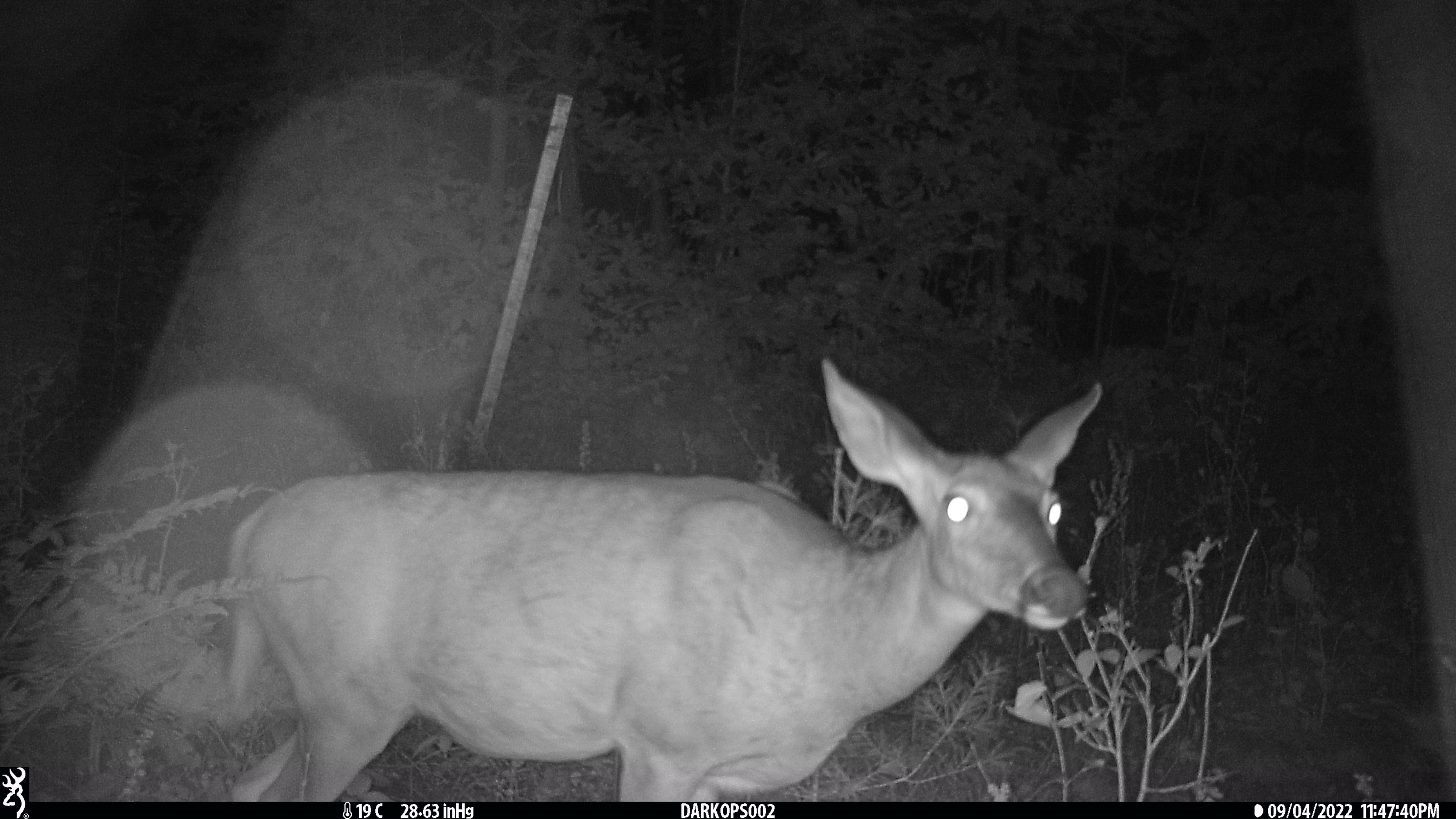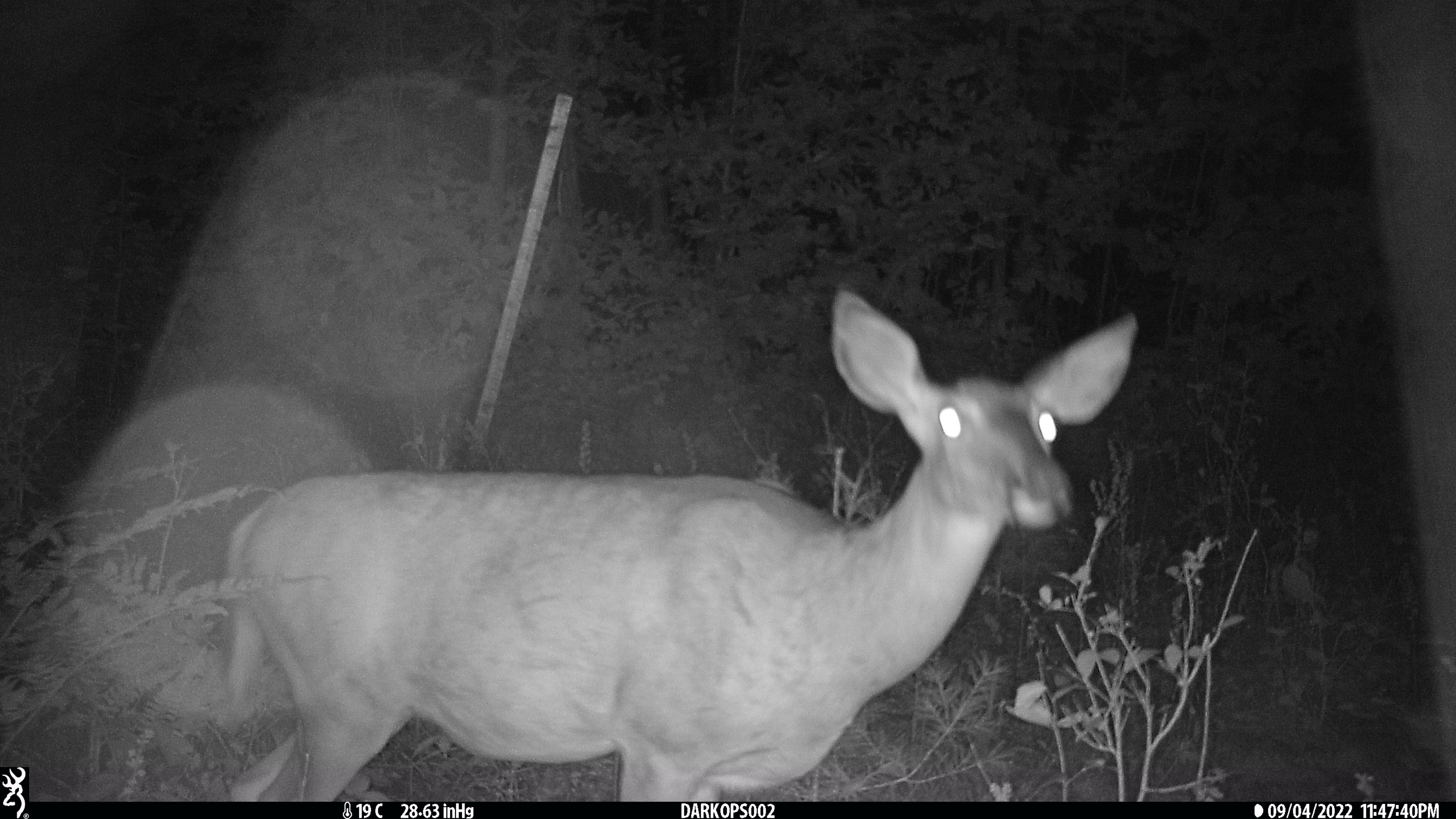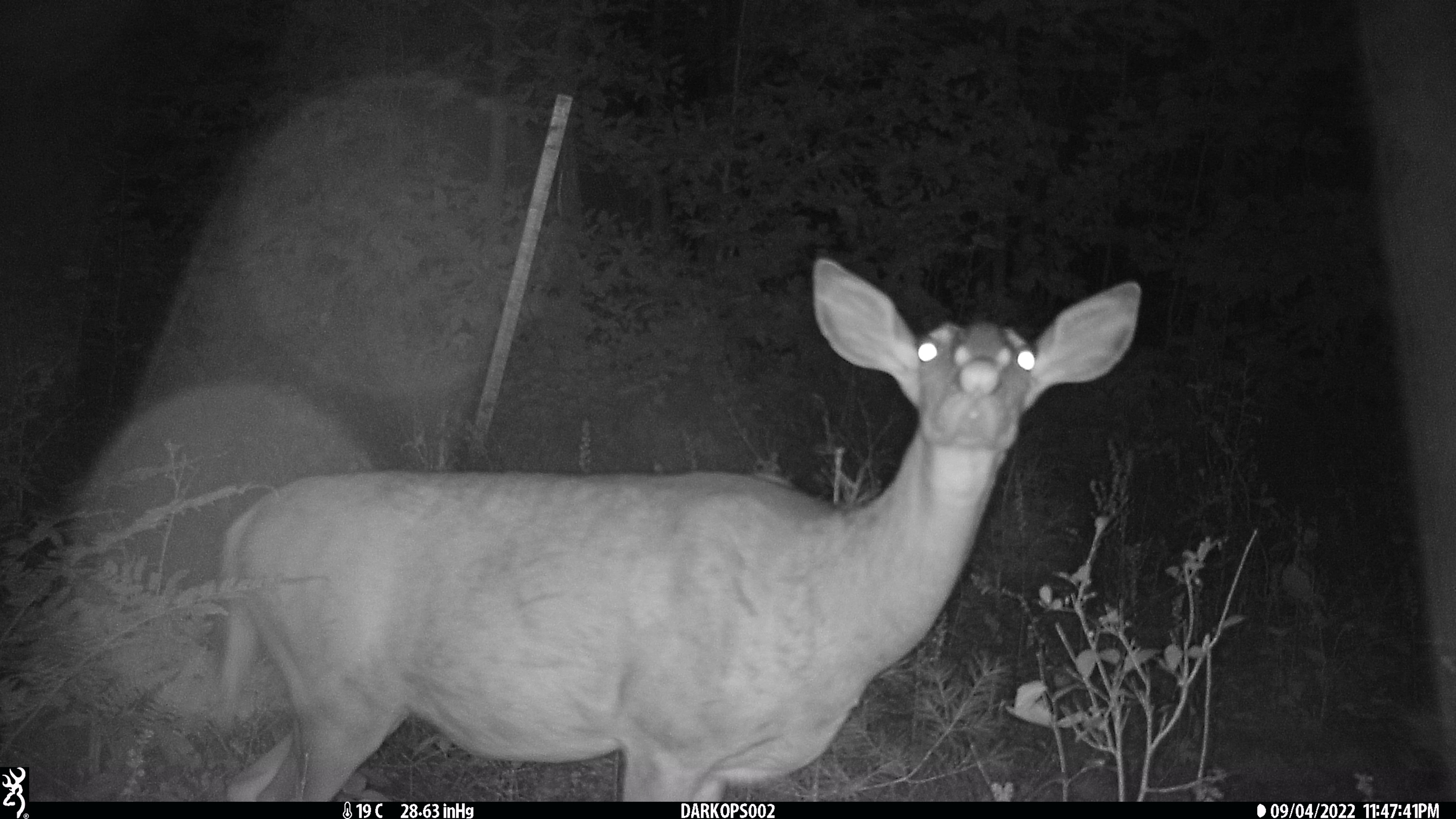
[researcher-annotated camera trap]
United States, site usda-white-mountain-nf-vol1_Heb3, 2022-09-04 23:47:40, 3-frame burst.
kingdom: Animalia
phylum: Chordata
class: Mammalia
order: Artiodactyla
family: Cervidae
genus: Odocoileus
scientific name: Odocoileus virginianus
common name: white-tailed deer